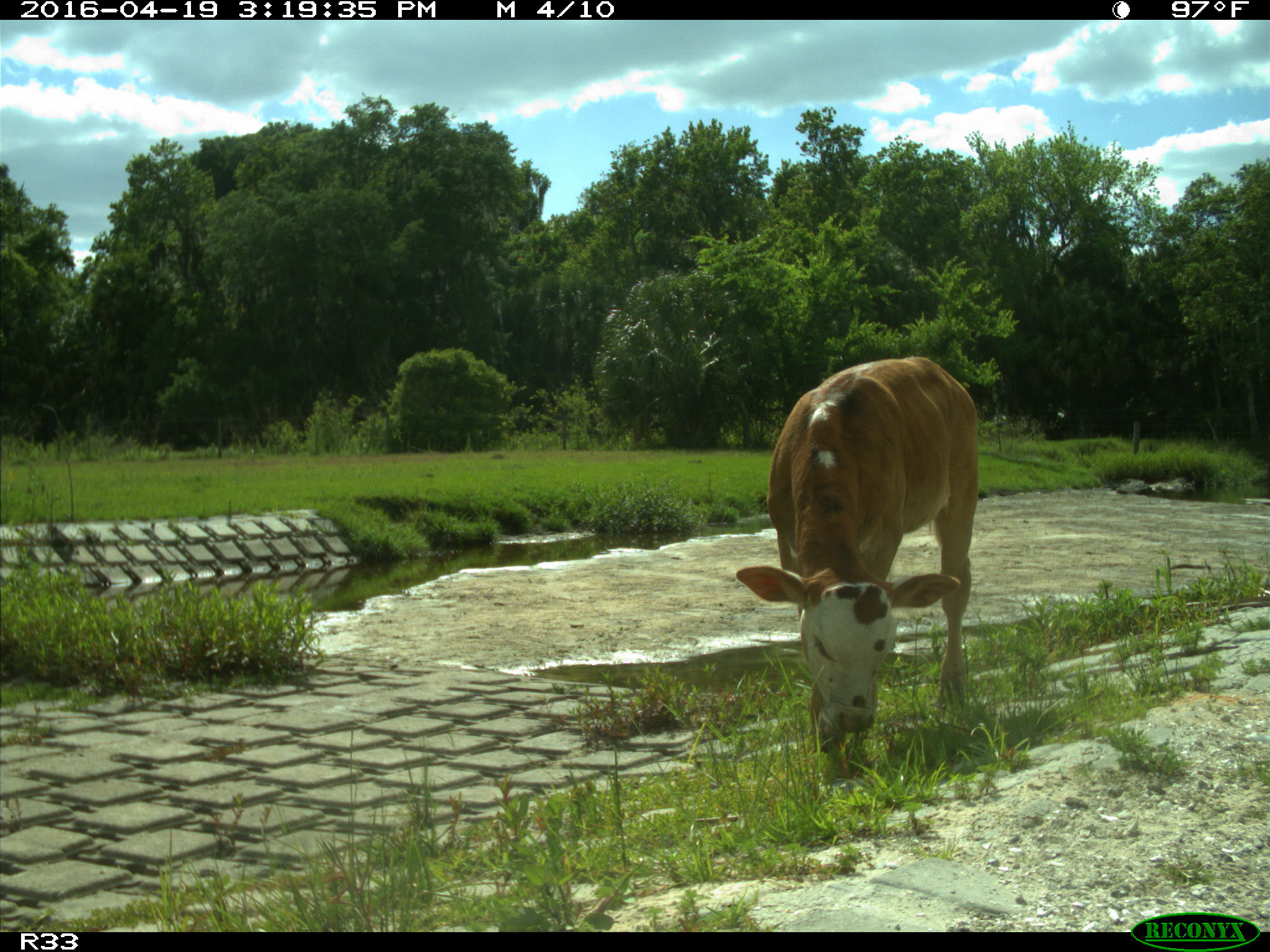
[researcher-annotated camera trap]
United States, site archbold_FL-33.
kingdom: Animalia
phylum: Chordata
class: Mammalia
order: Artiodactyla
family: Bovidae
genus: Bos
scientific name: Bos taurus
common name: domestic cow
Bos taurus (domestic cow).